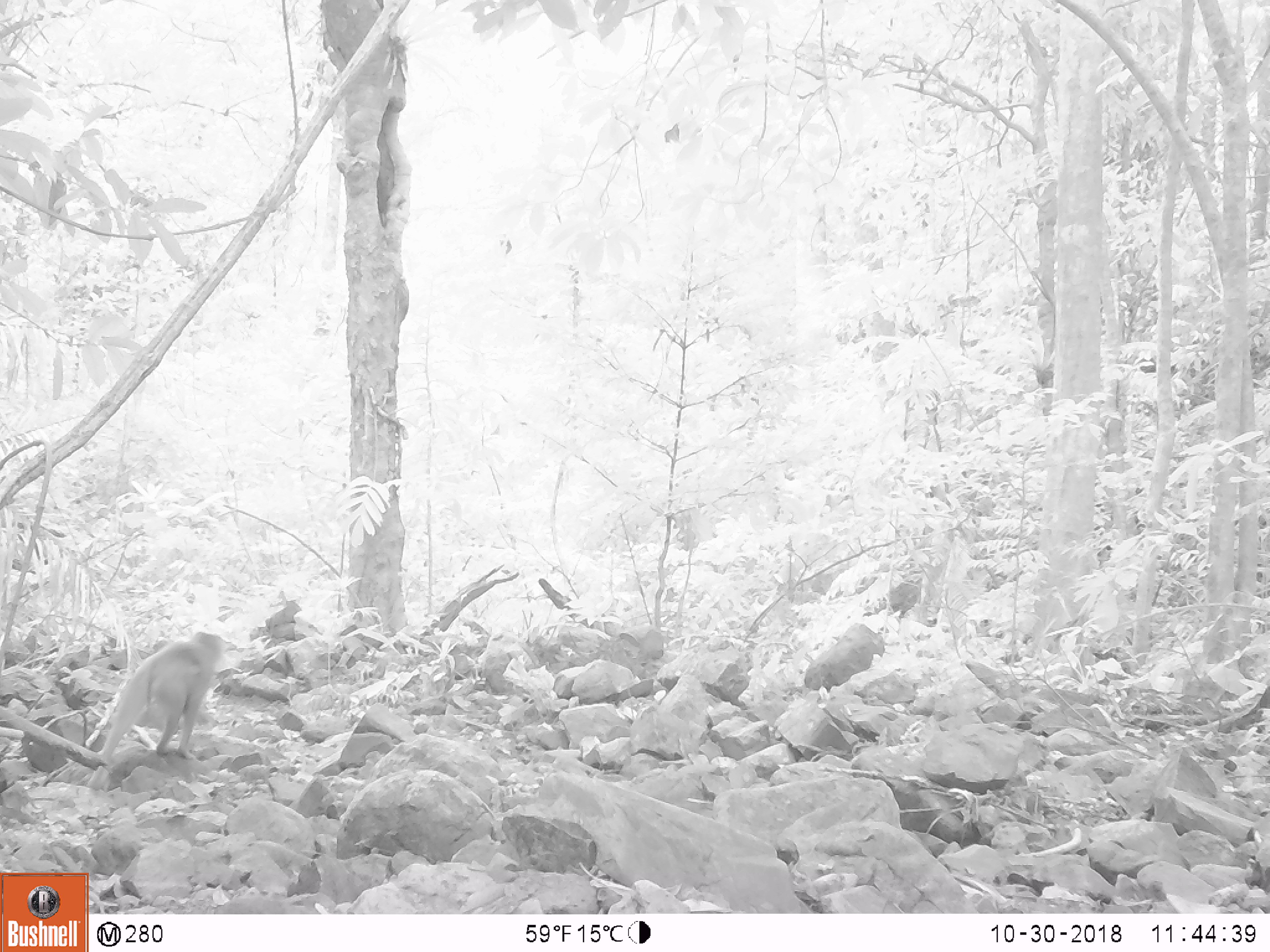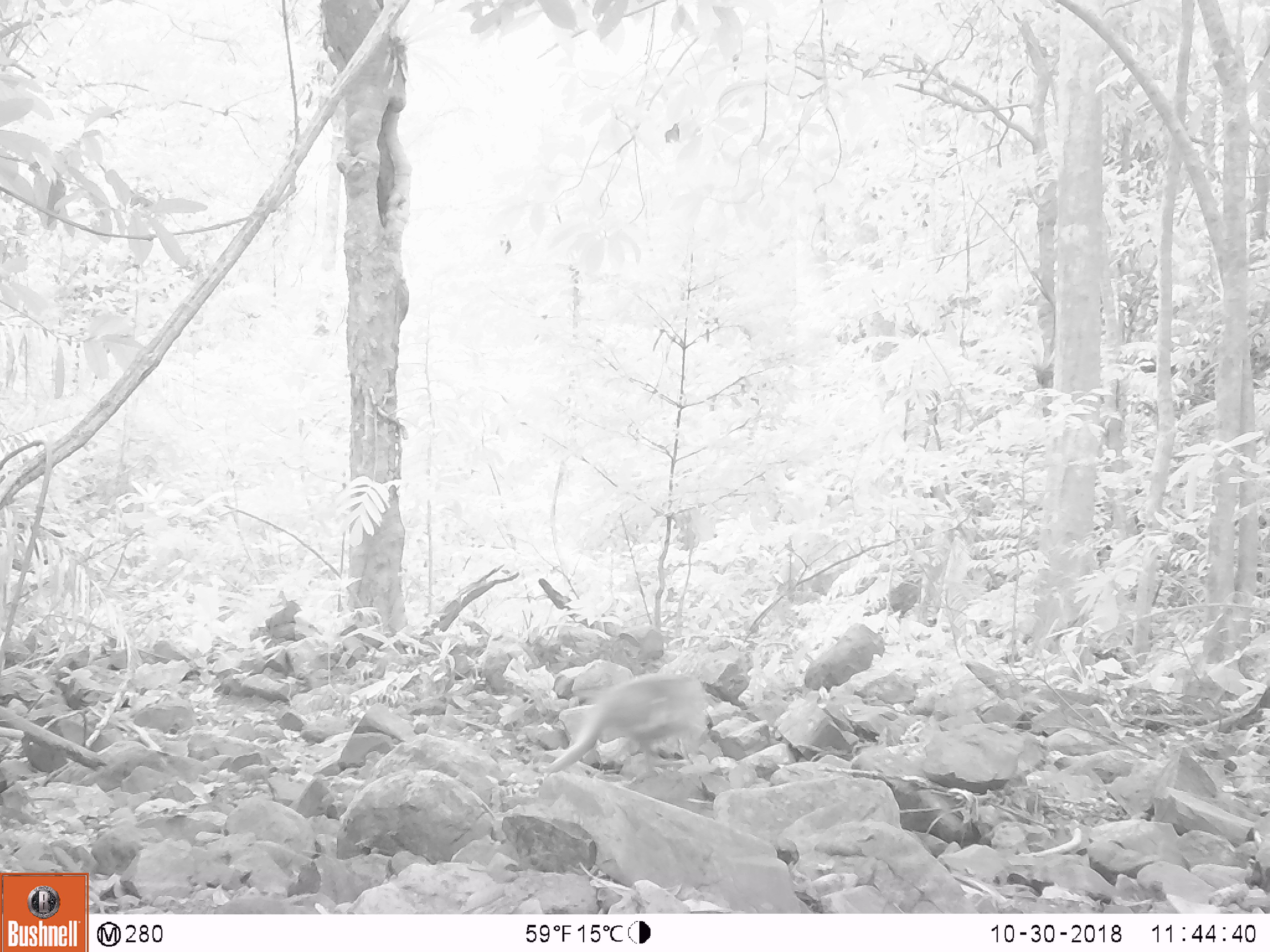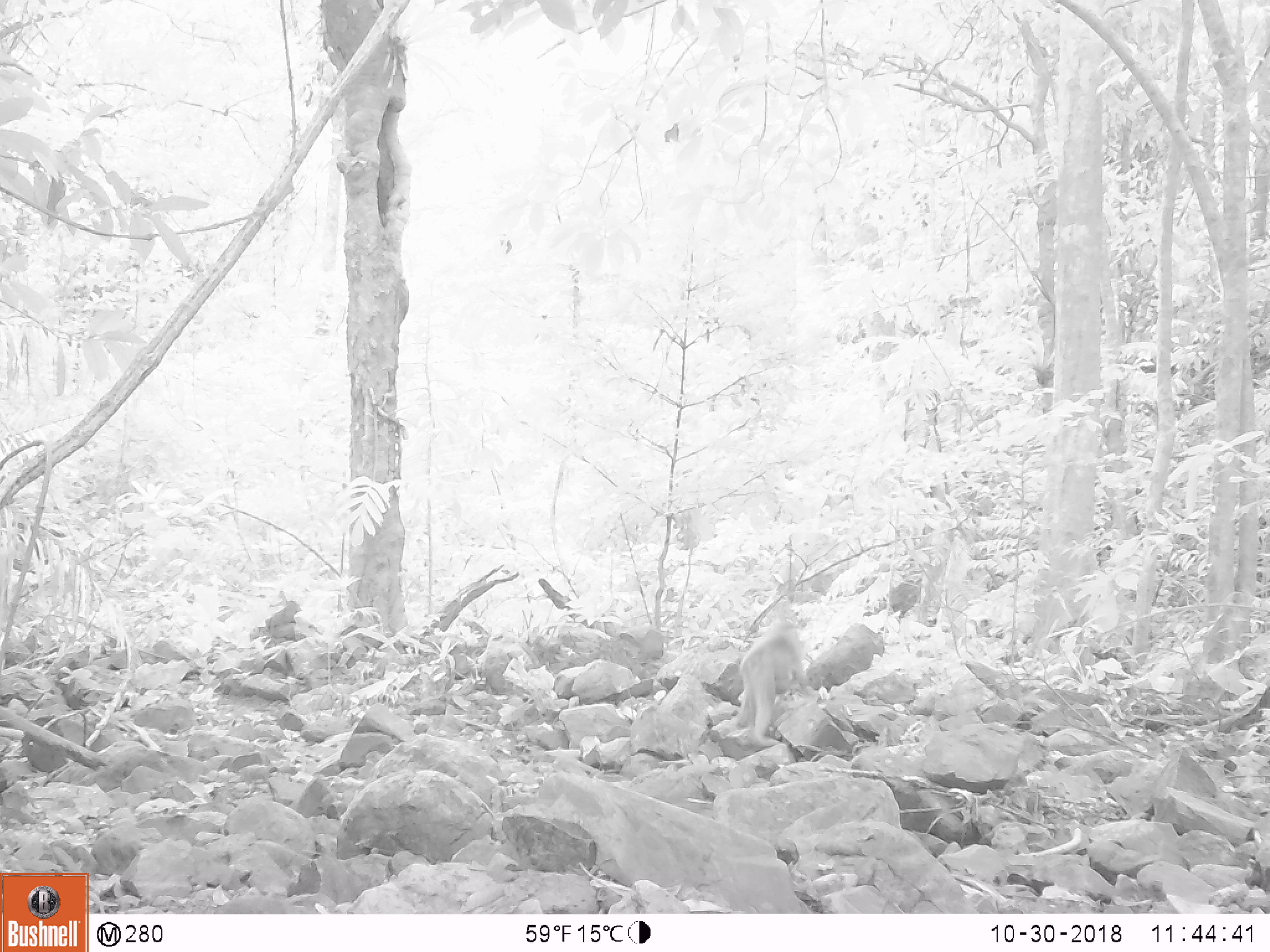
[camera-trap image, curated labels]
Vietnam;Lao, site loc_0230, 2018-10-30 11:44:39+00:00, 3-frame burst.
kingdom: Animalia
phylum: Chordata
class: Mammalia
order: Primates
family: Cercopithecidae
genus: Macaca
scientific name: Macaca nemestrina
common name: pig-tailed macaque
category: pig tailed macaque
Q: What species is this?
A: Pig tailed macaque (pig-tailed macaque) (Macaca nemestrina).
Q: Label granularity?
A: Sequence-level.